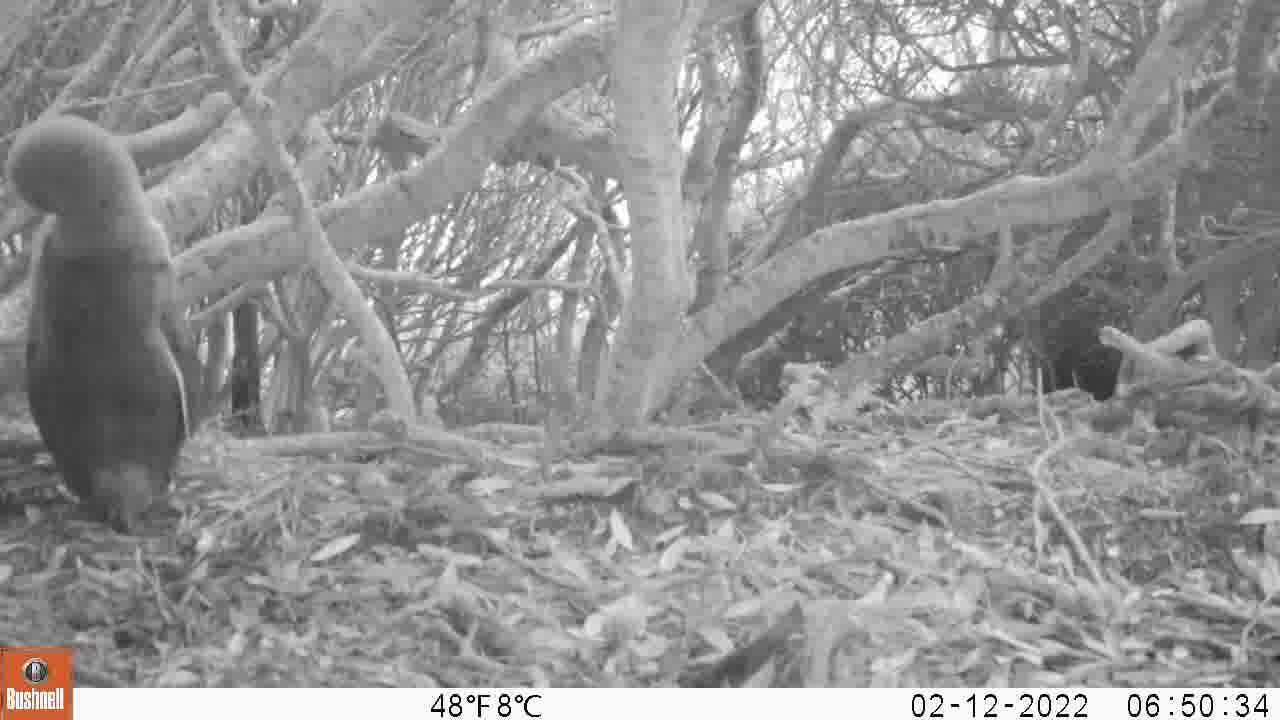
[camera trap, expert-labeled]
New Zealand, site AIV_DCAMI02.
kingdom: Animalia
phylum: Chordata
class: Aves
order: Sphenisciformes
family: Spheniscidae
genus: Megadyptes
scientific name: Megadyptes antipodes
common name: yellow-eyed penguin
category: yellow eyed penguin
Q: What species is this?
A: Yellow eyed penguin (yellow-eyed penguin) (Megadyptes antipodes).